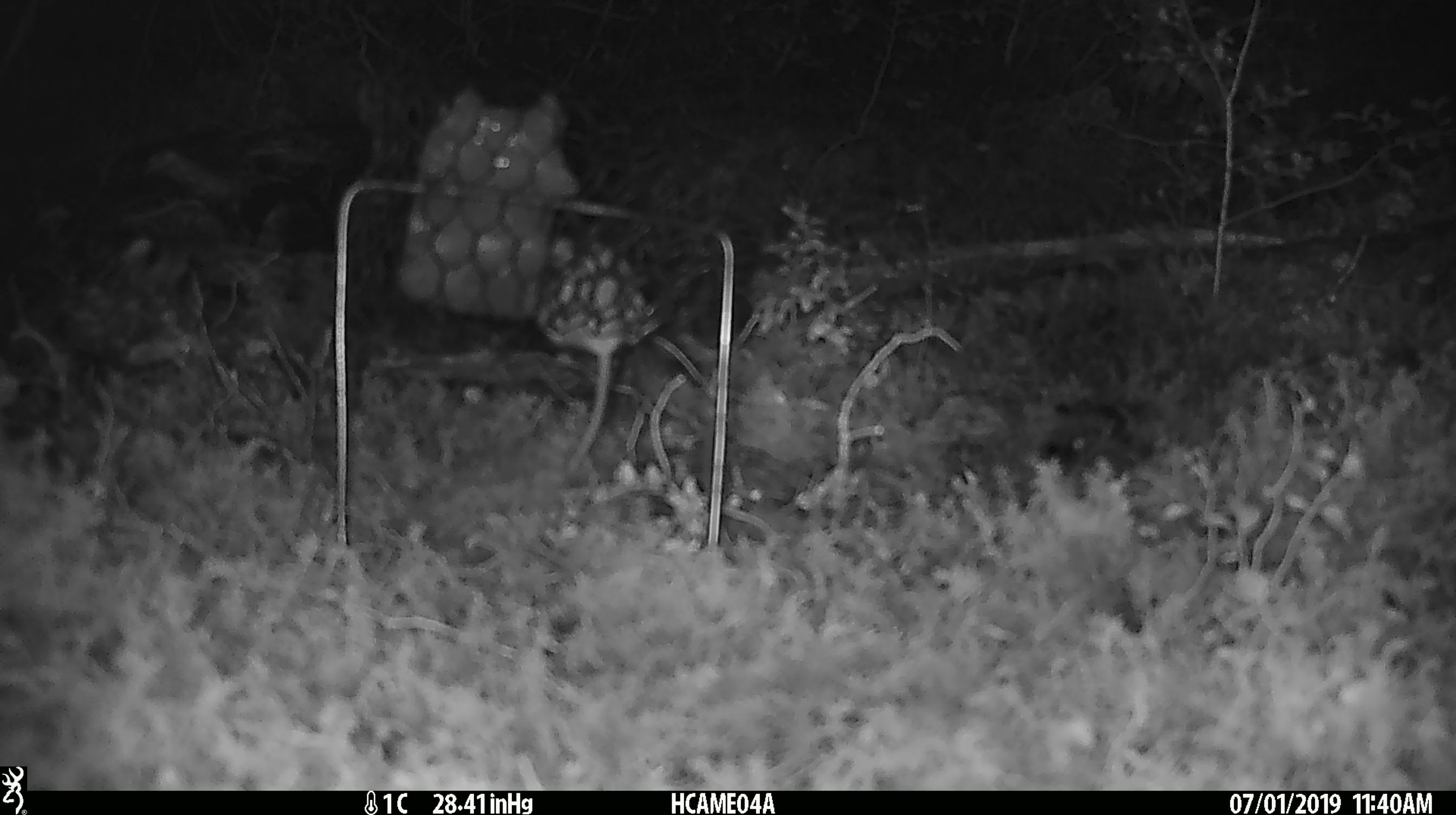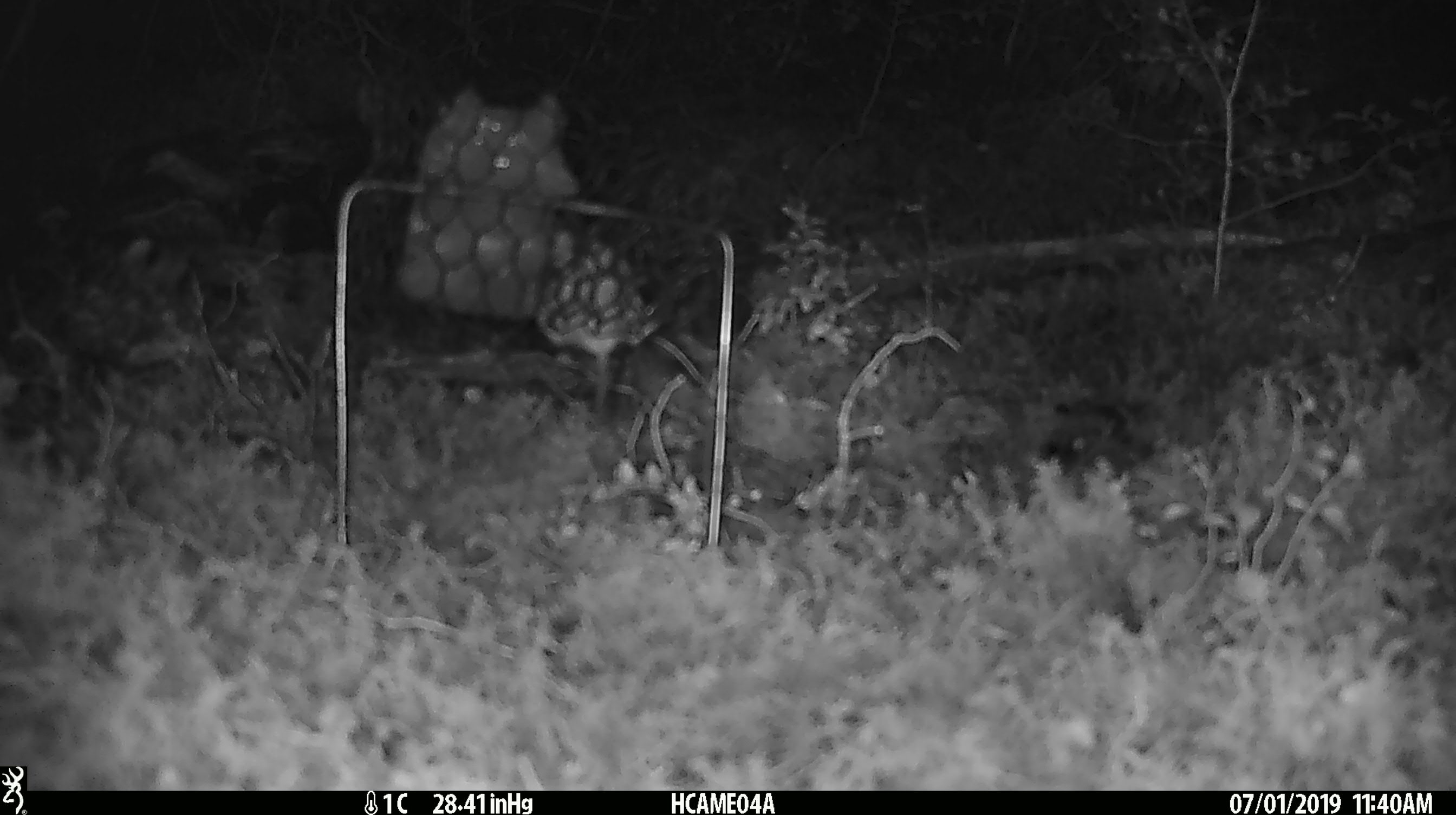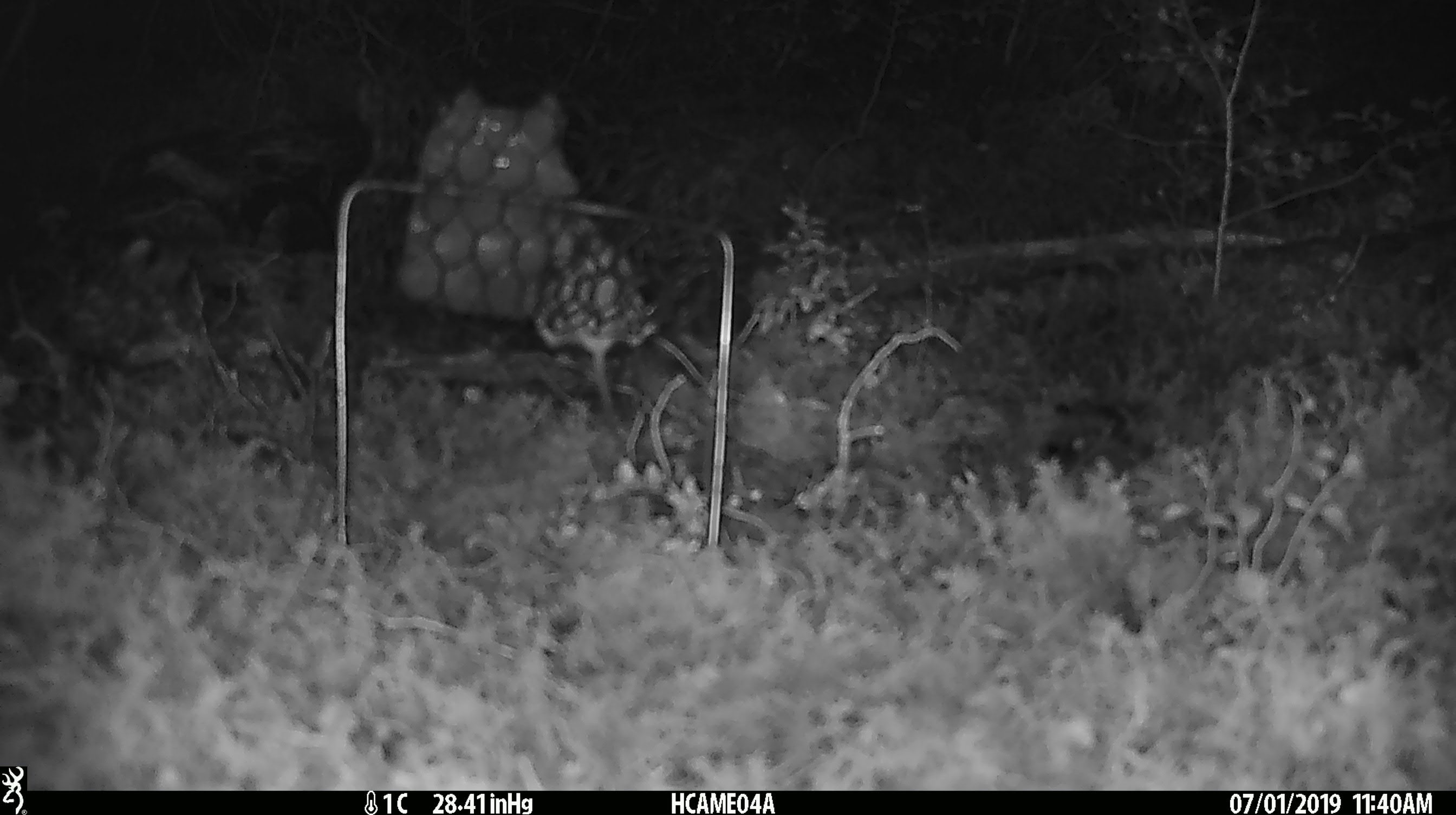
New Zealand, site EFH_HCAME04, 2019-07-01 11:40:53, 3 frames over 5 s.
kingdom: Animalia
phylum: Chordata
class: Mammalia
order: Rodentia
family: Muridae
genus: Mus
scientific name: Mus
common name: mouse